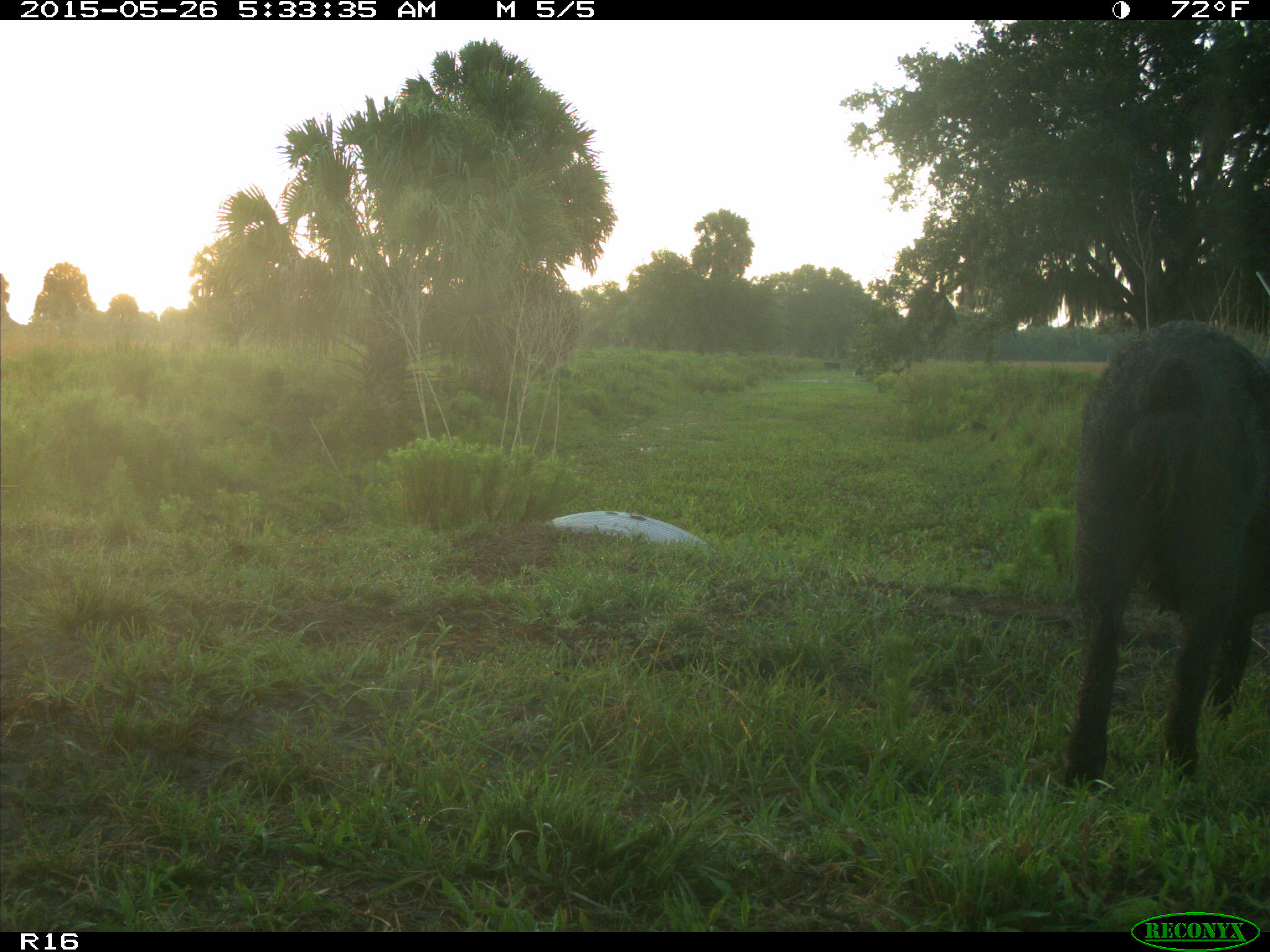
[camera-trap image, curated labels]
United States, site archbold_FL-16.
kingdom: Animalia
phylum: Chordata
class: Mammalia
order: Artiodactyla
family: Suidae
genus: Sus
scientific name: Sus scrofa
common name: wild boar